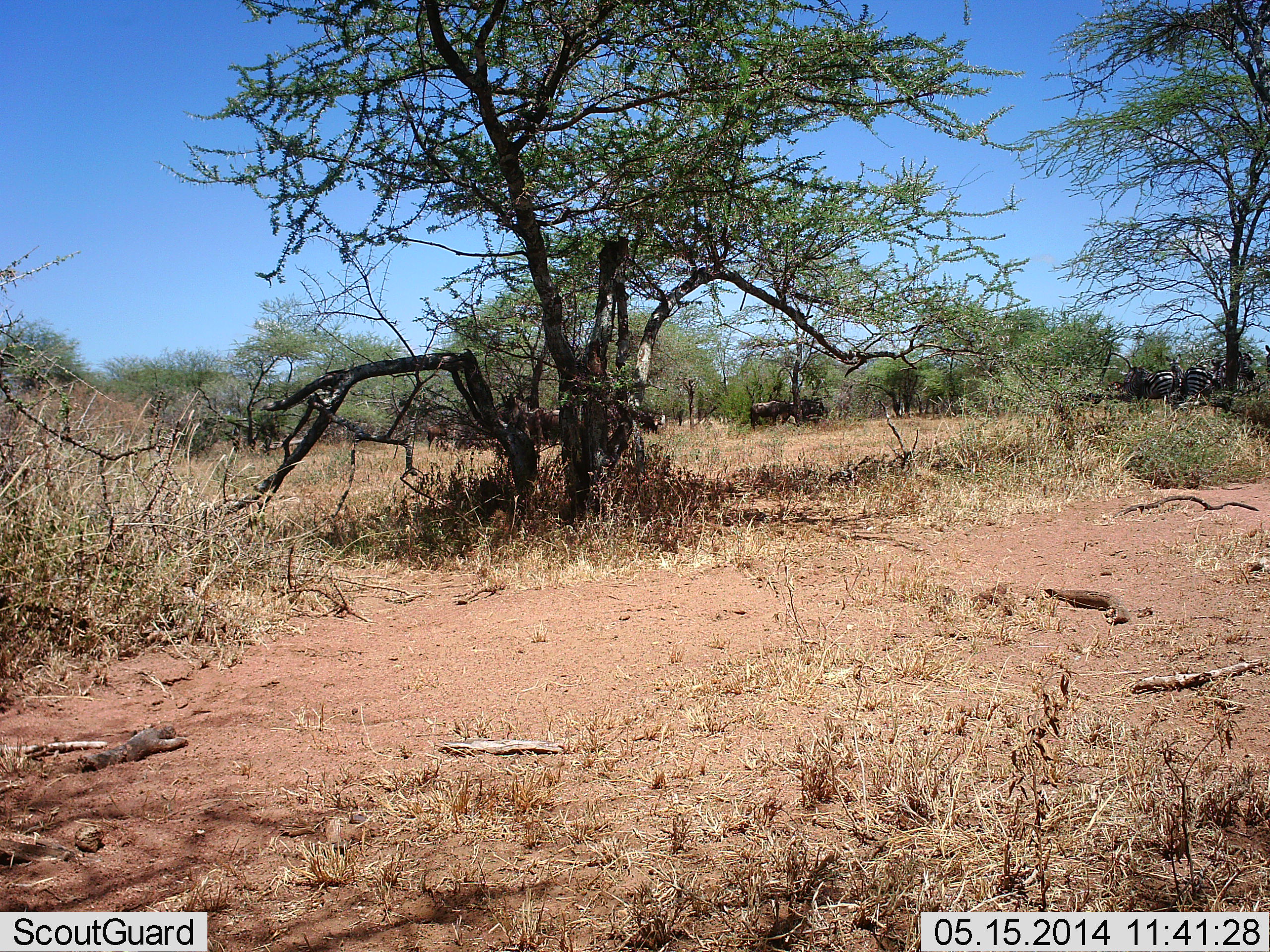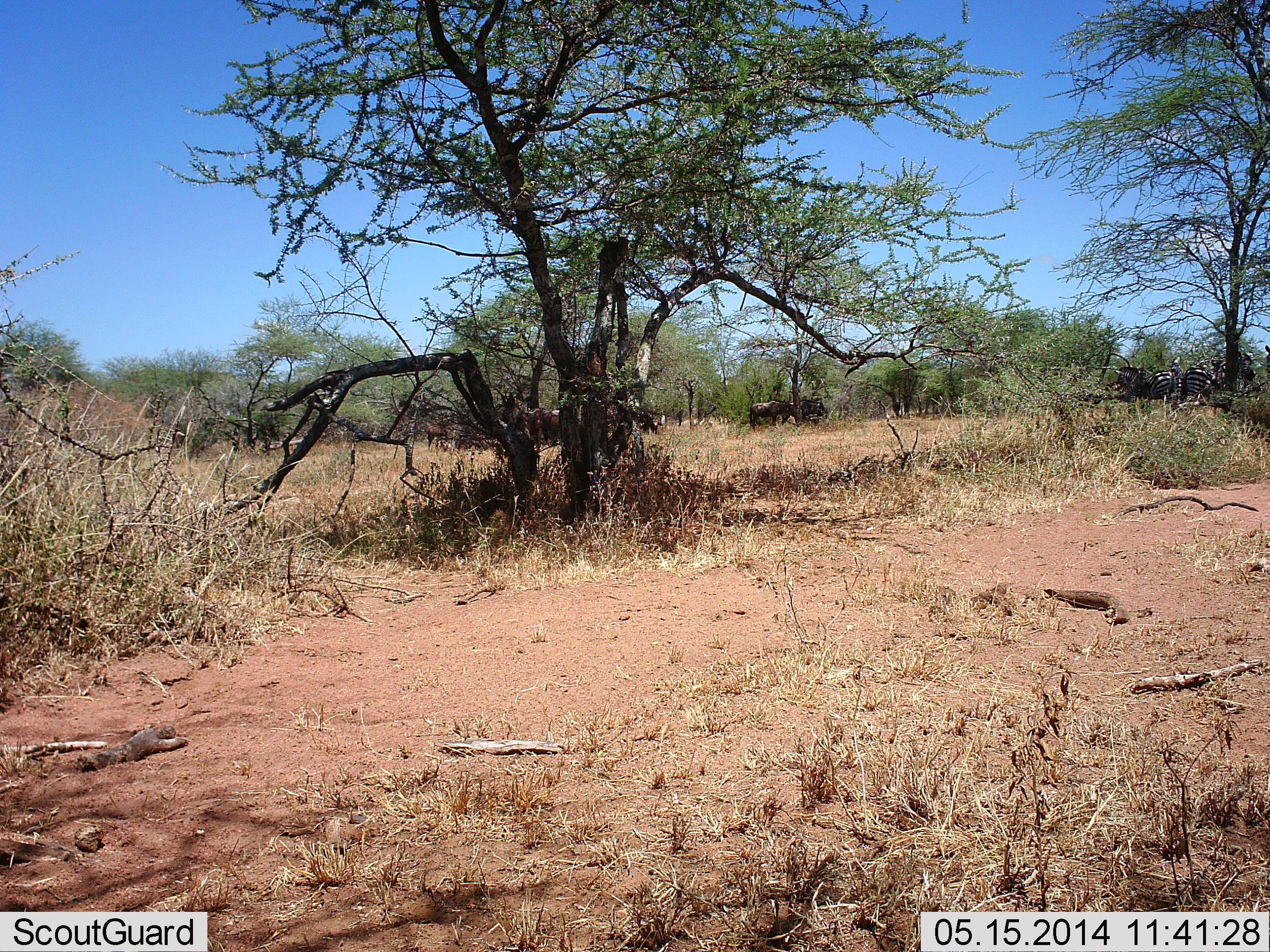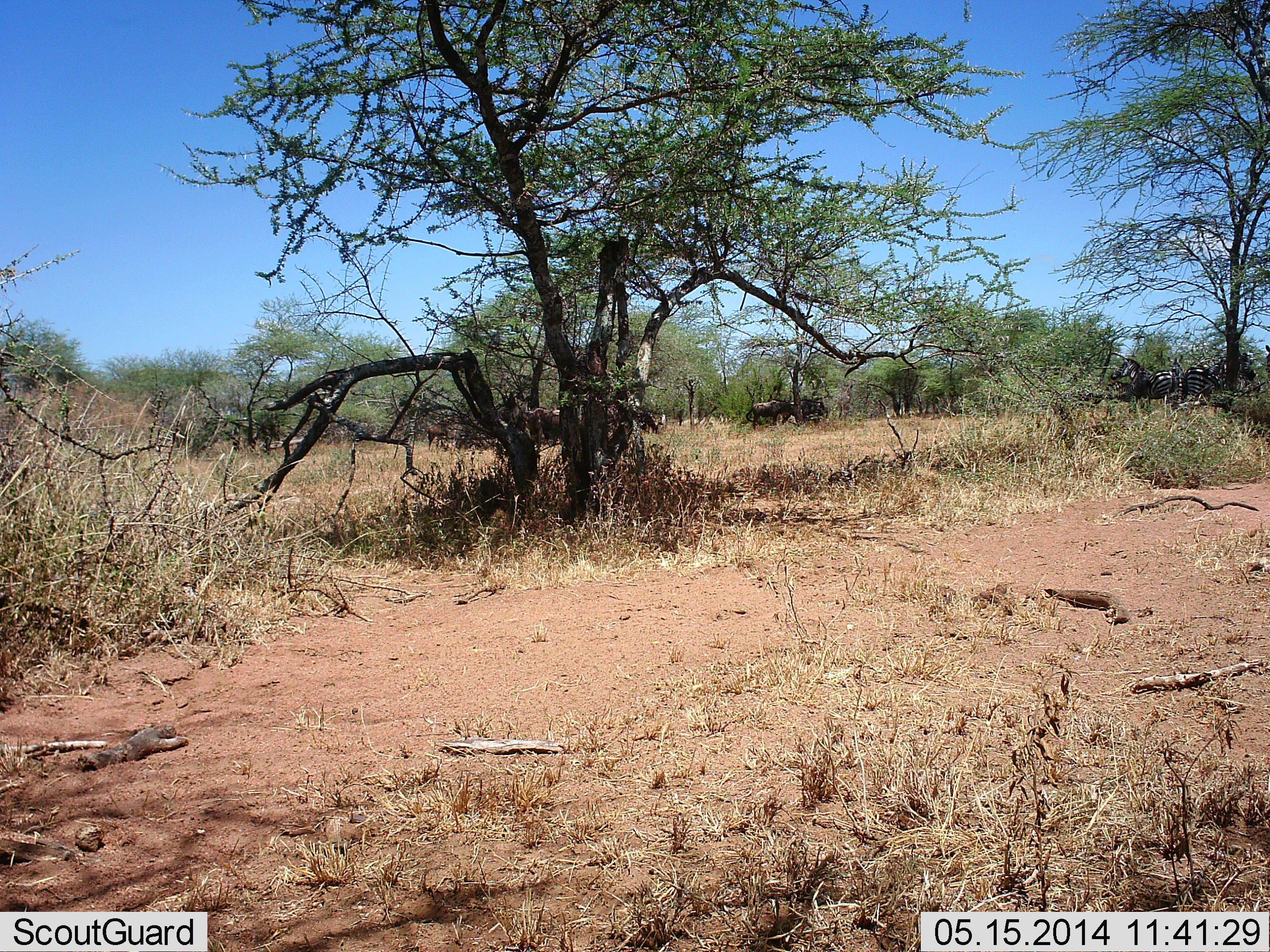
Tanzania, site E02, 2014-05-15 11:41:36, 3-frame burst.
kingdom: Animalia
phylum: Chordata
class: Mammalia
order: Artiodactyla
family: Bovidae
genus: Connochaetes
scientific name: Connochaetes taurinus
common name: blue wildebeest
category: wildebeest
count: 5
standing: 88%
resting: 0%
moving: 0%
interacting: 0%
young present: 0%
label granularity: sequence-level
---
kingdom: Animalia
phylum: Chordata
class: Mammalia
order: Perissodactyla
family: Equidae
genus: Equus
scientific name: Equus quagga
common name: plains zebra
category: zebra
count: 3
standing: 86%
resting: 7%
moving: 7%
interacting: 14%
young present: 0%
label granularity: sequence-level